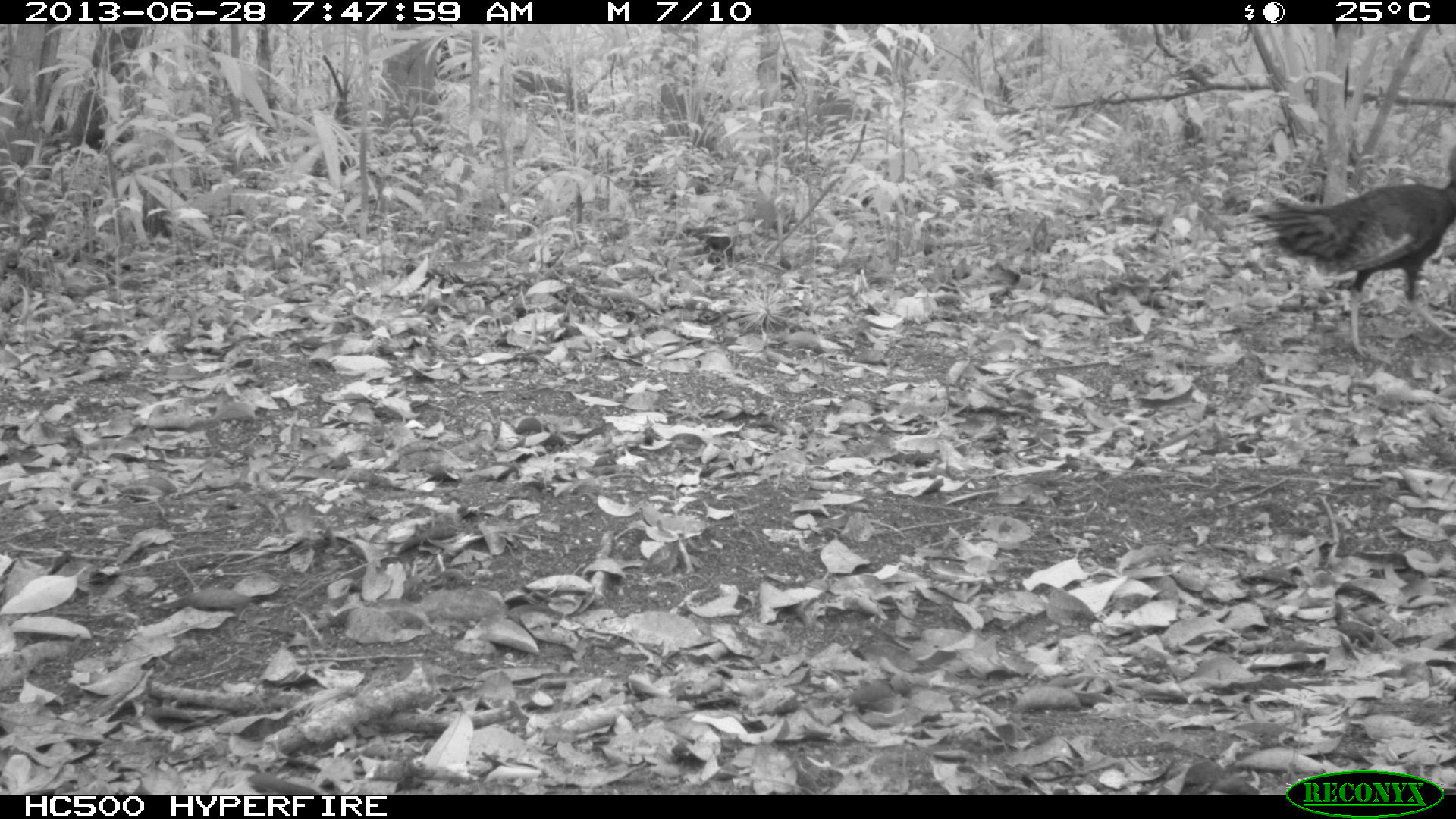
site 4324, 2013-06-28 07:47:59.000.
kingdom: Animalia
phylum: Chordata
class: Aves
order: Galliformes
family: Phasianidae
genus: Meleagris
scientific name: Meleagris ocellata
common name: ocellated turkey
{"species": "Meleagris ocellata (ocellated turkey)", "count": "2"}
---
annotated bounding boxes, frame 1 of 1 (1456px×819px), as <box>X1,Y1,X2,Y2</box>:
meleagris ocellata: <box>1237,147,1455,361</box>